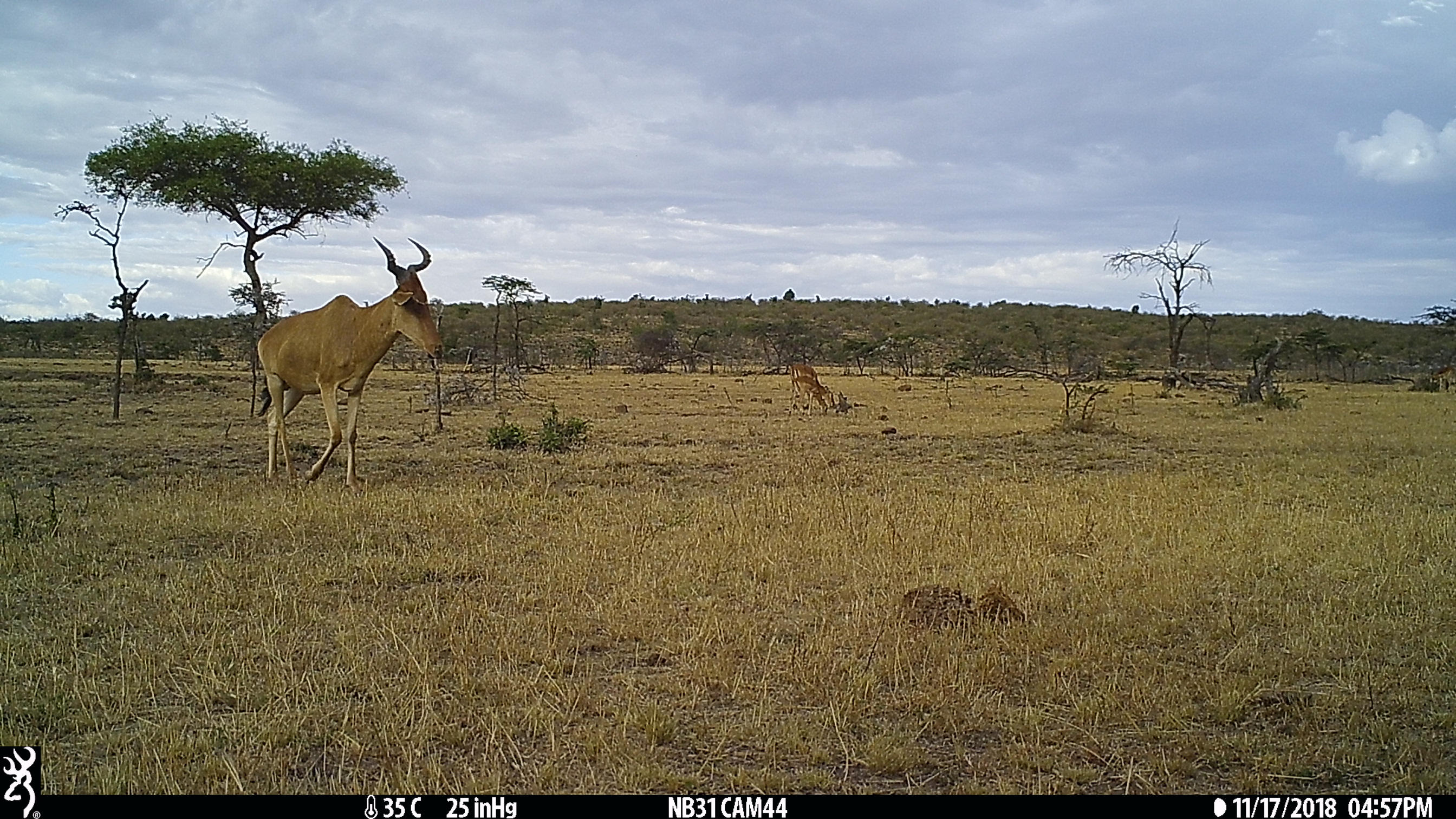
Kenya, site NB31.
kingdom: Animalia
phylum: Chordata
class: Mammalia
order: Artiodactyla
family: Bovidae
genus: Alcelaphus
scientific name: Alcelaphus buselaphus cokii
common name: coke's hartebeest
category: hartebeest cokes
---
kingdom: Animalia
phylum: Chordata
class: Mammalia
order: Artiodactyla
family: Bovidae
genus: Aepyceros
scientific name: Aepyceros melampus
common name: impala